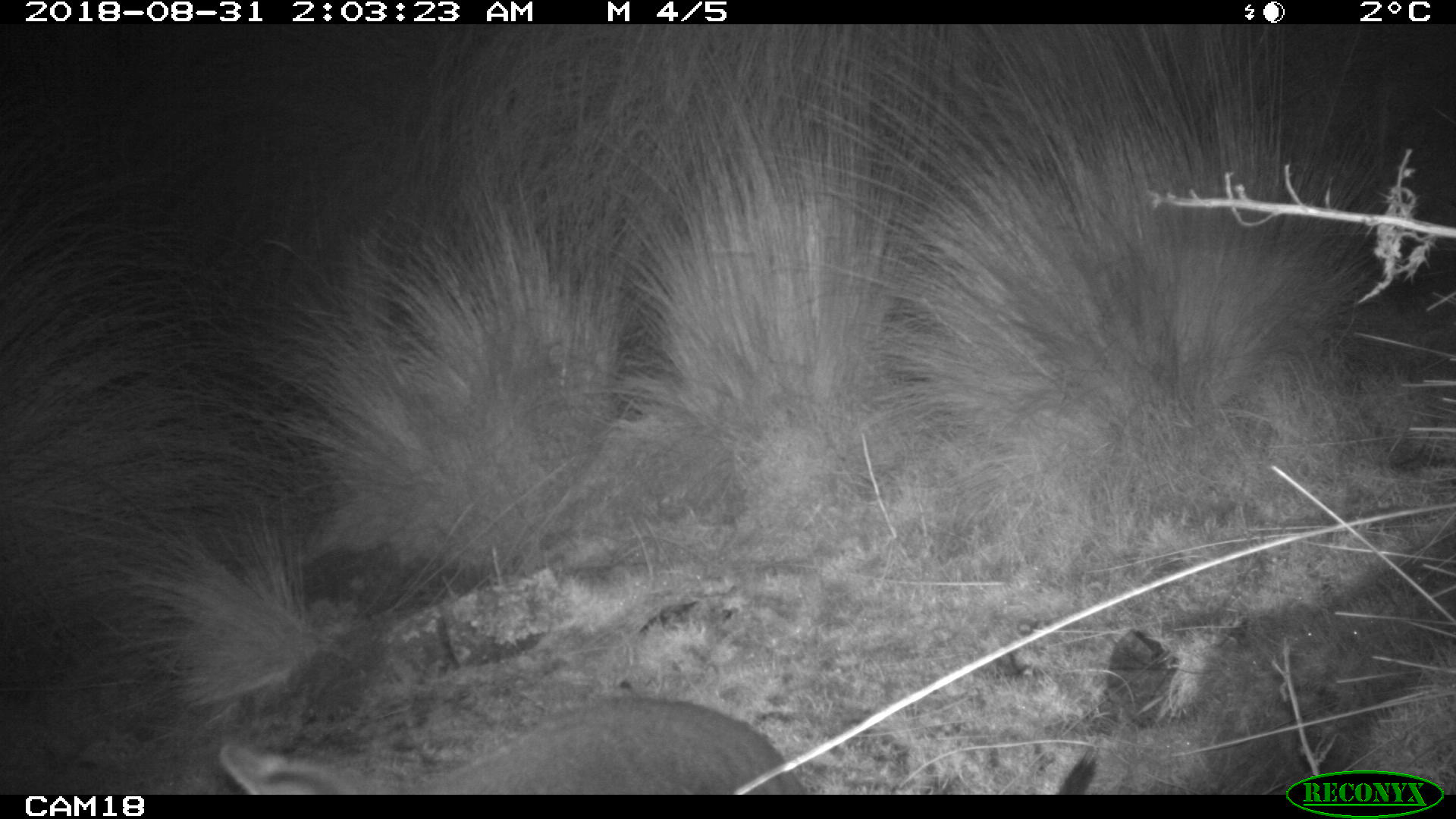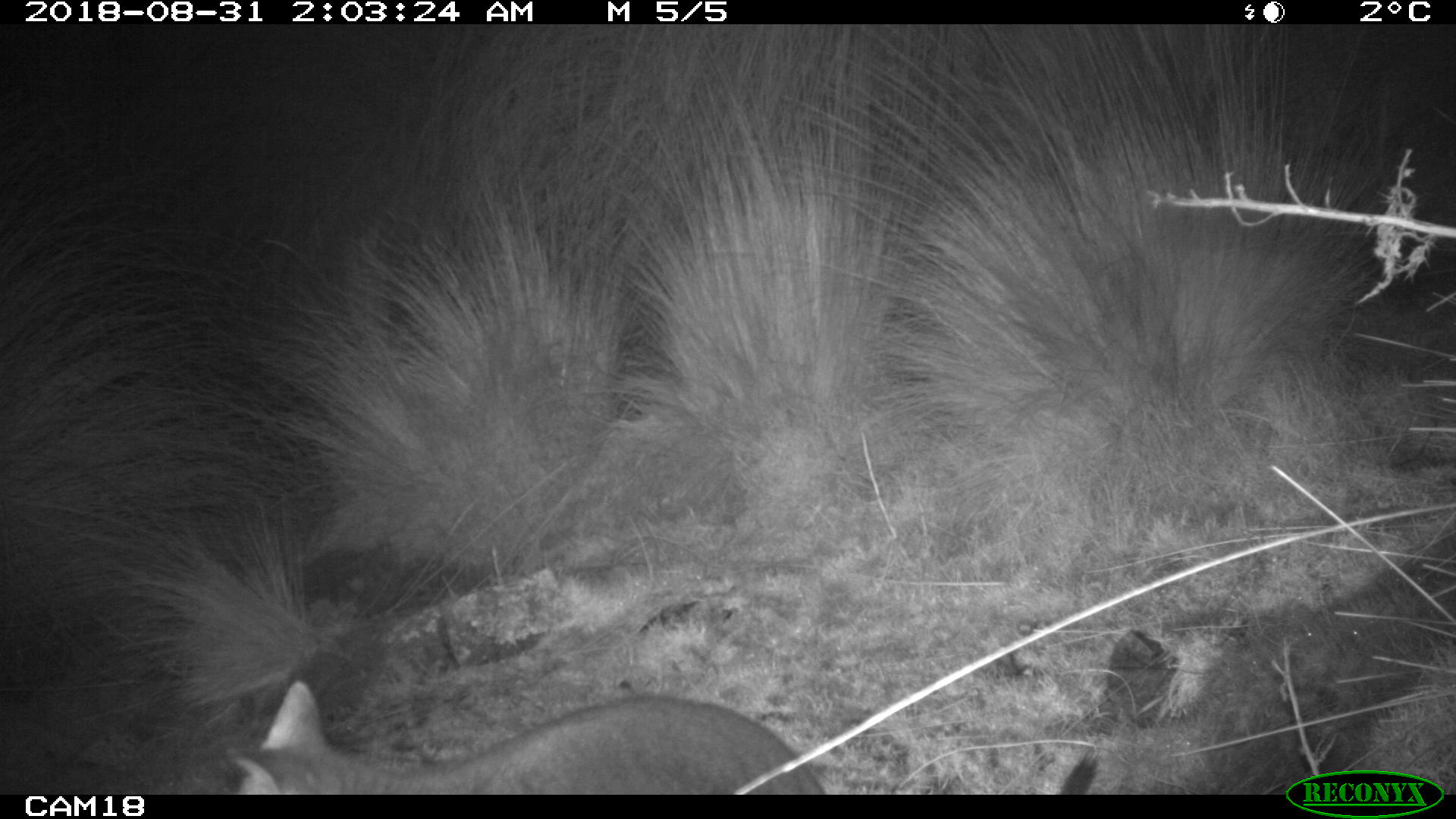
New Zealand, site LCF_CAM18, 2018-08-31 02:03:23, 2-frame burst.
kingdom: Animalia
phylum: Chordata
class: Mammalia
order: Diprotodontia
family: Macropodidae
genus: Notamacropus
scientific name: Notamacropus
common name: wallaby